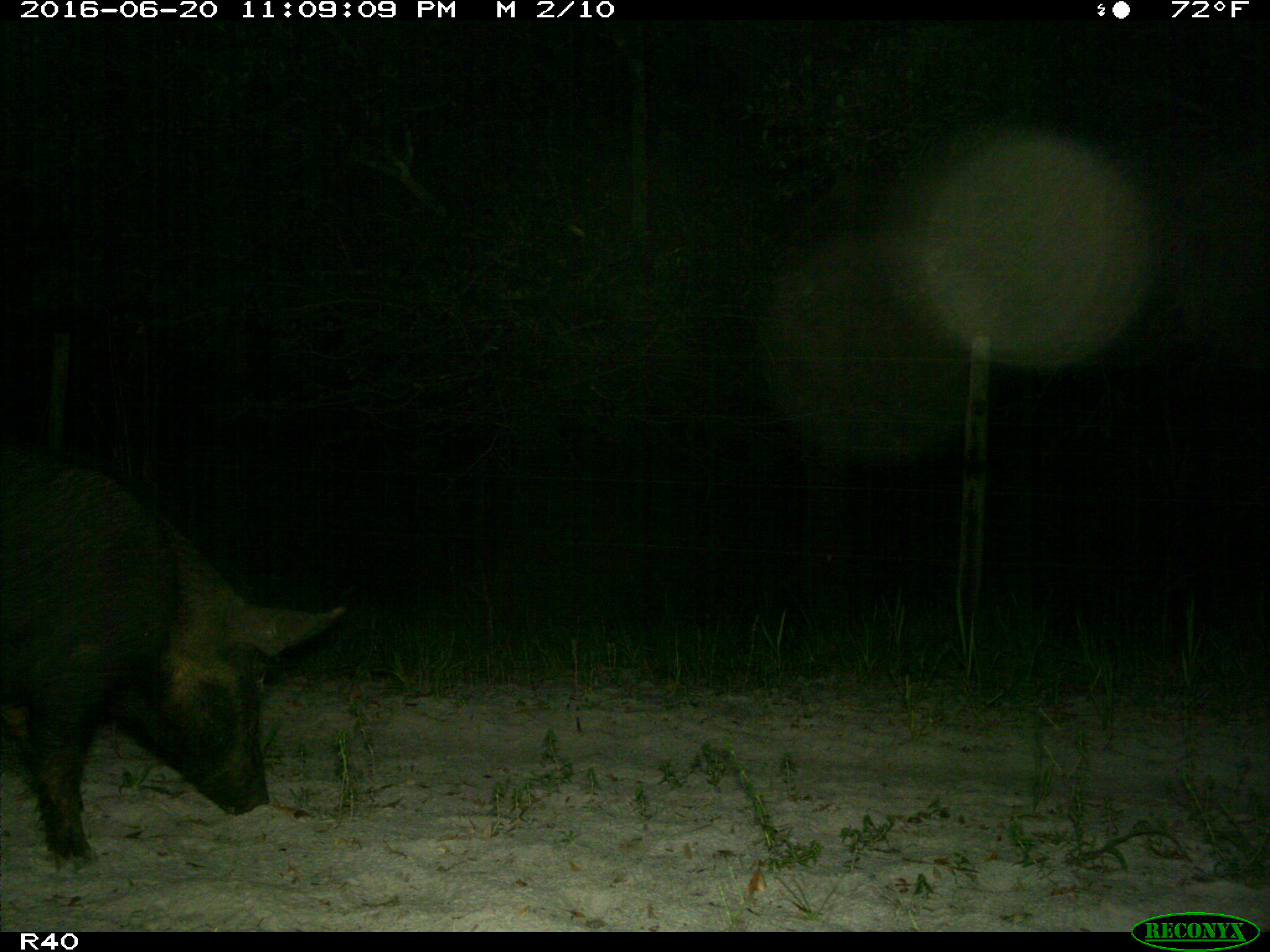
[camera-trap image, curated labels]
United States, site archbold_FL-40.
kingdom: Animalia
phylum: Chordata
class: Mammalia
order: Artiodactyla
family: Suidae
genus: Sus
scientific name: Sus scrofa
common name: wild boar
Sus scrofa (wild boar).